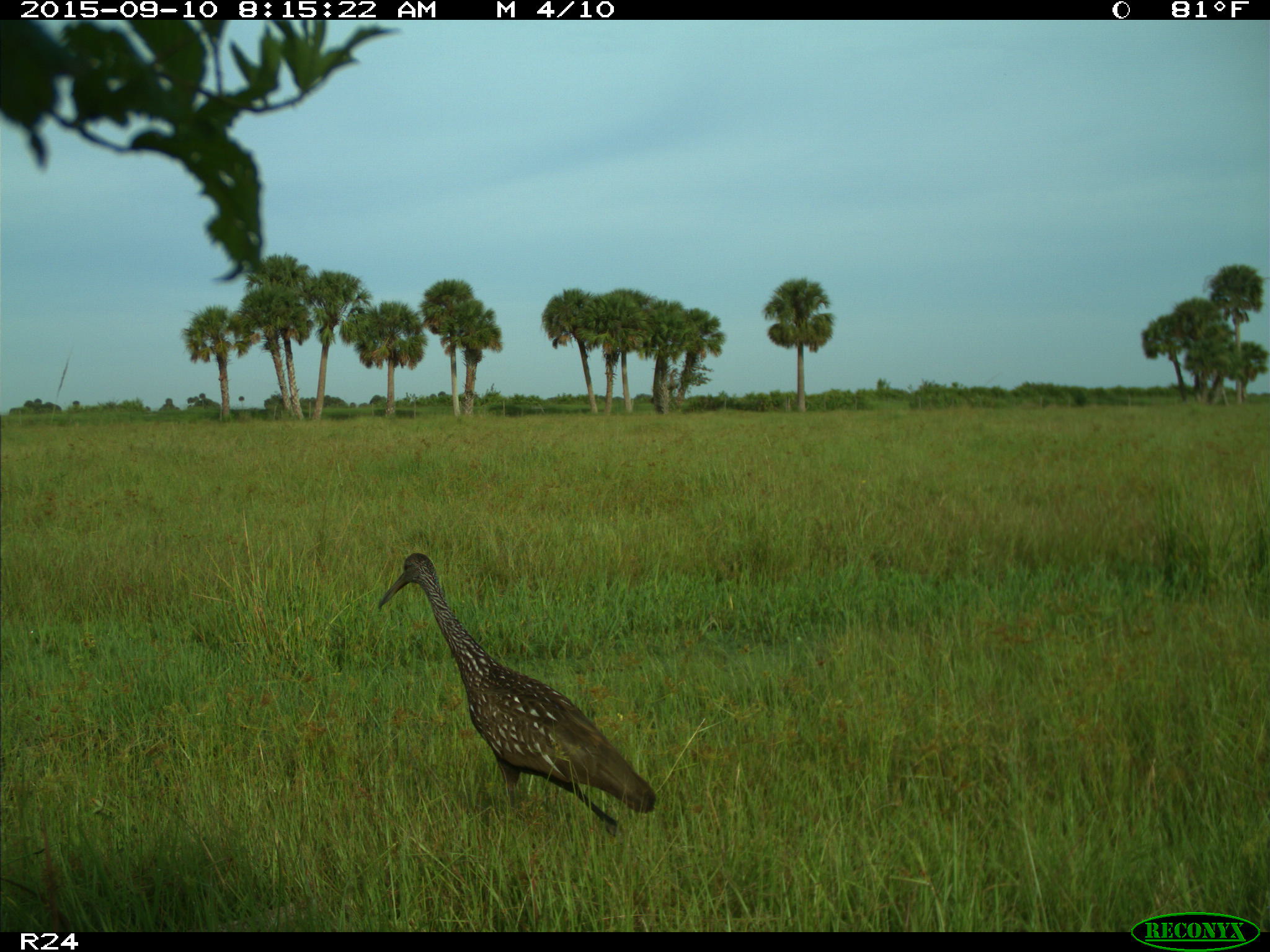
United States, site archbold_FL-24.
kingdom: Animalia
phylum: Chordata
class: Aves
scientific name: Aves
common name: birds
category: unidentified bird